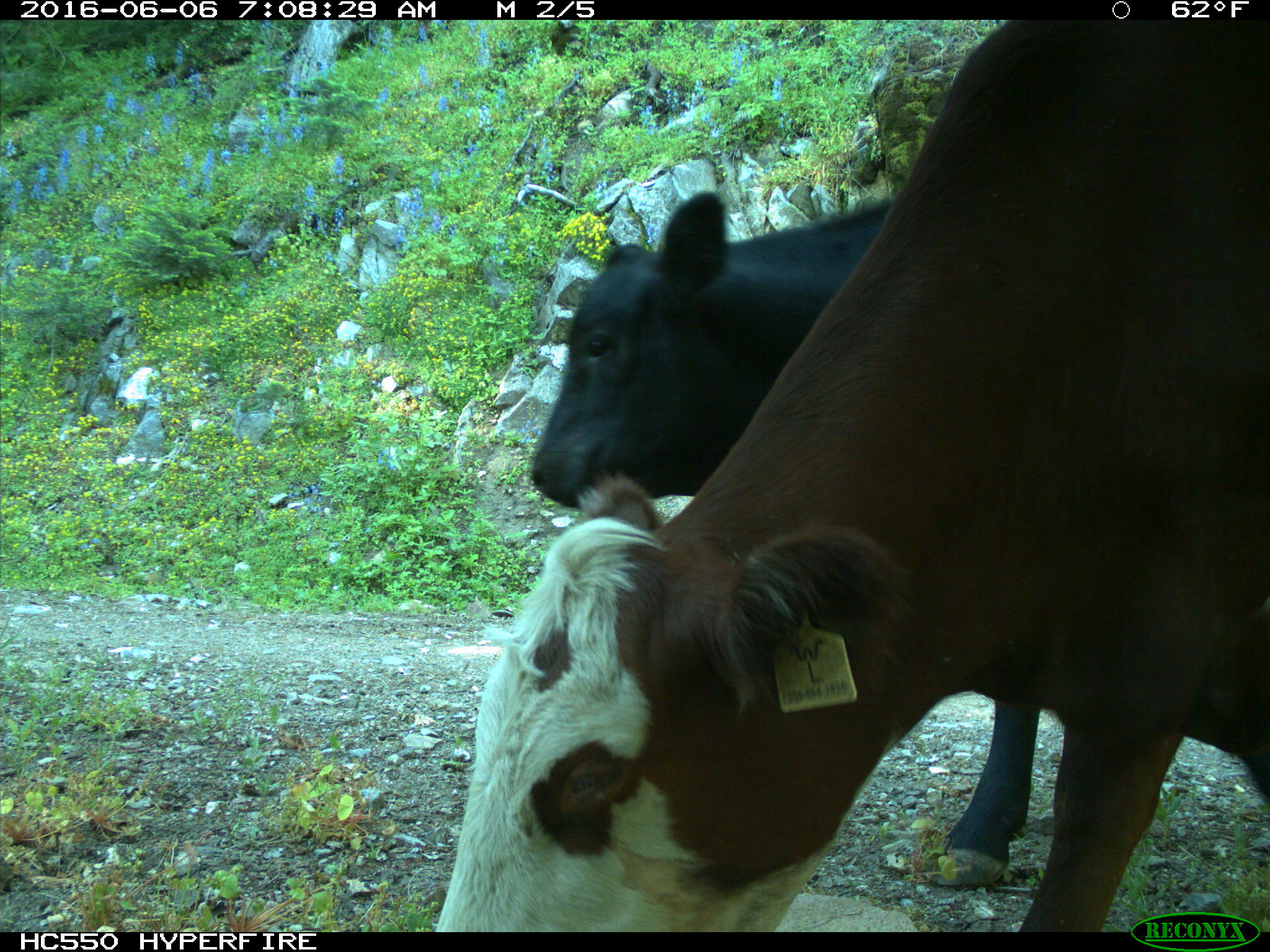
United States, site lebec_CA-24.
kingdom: Animalia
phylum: Chordata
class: Mammalia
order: Artiodactyla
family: Bovidae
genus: Bos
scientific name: Bos taurus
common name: domestic cow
Bos taurus (domestic cow).